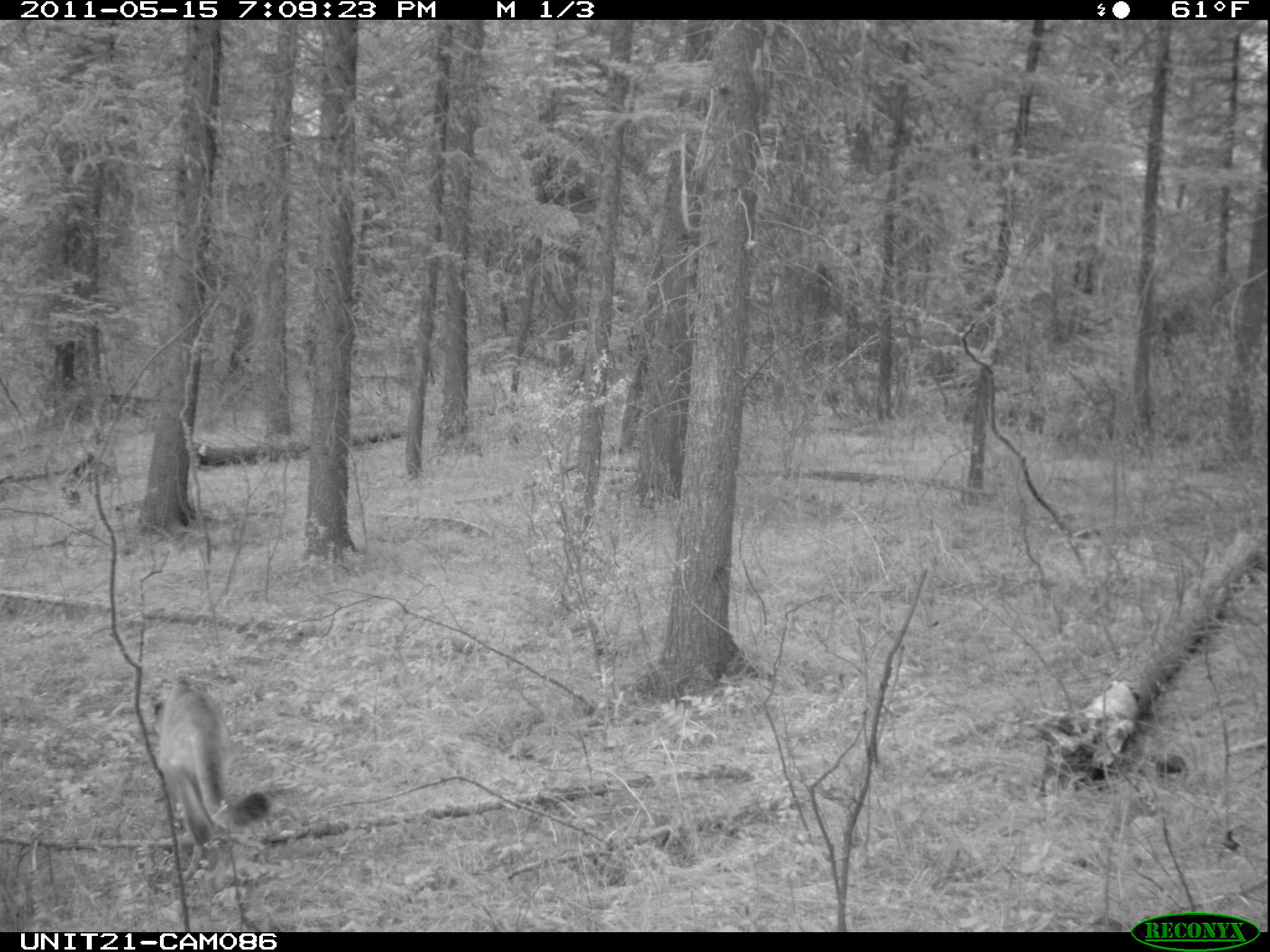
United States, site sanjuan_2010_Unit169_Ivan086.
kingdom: Animalia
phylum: Chordata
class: Mammalia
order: Carnivora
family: Felidae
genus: Puma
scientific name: Puma concolor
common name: mountain lion